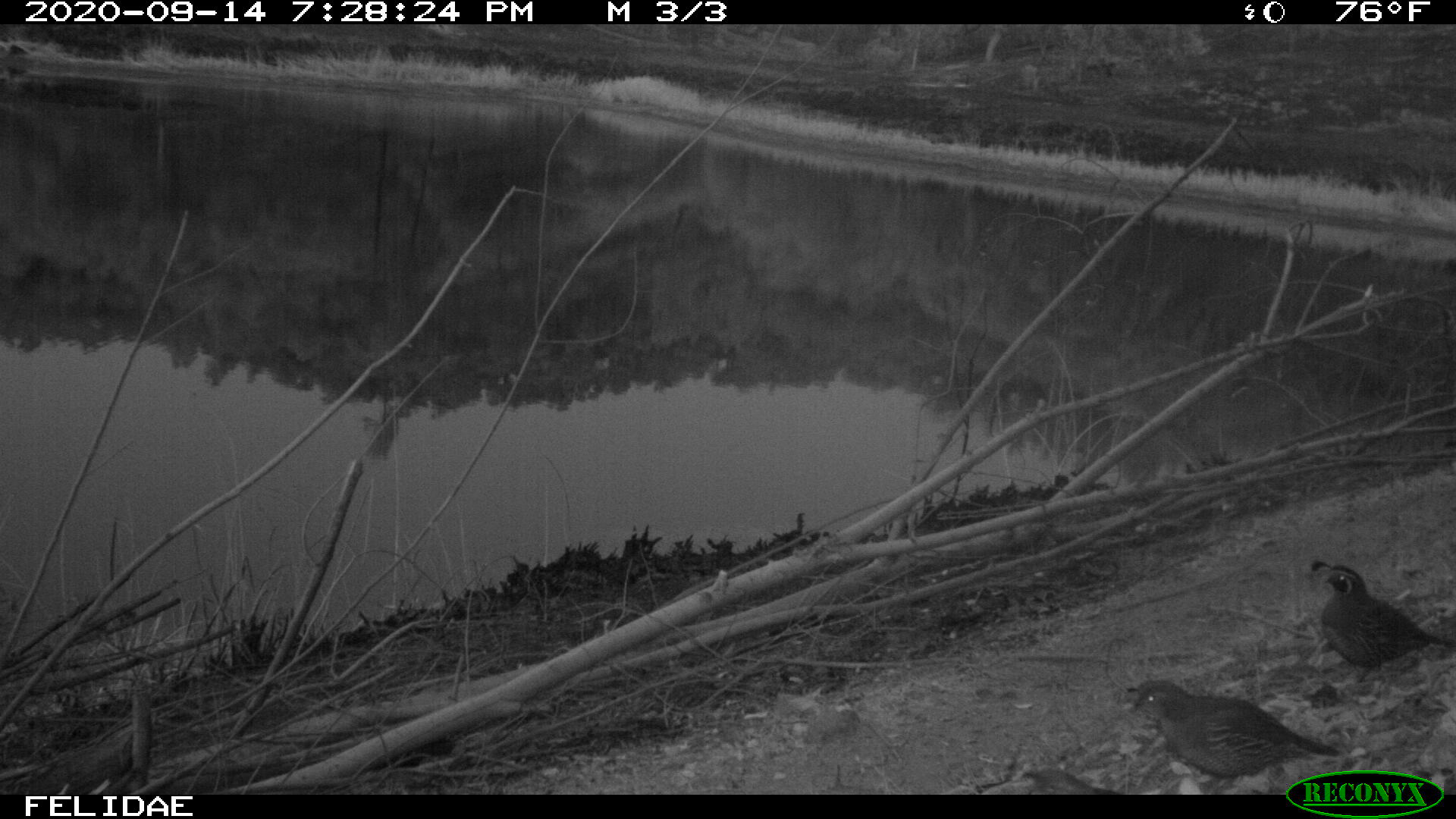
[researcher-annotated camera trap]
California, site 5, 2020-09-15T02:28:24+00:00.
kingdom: Animalia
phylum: Chordata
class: Aves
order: Galliformes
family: Odontophoridae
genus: Callipepla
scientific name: Callipepla californica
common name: california quail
California quail (Callipepla californica).